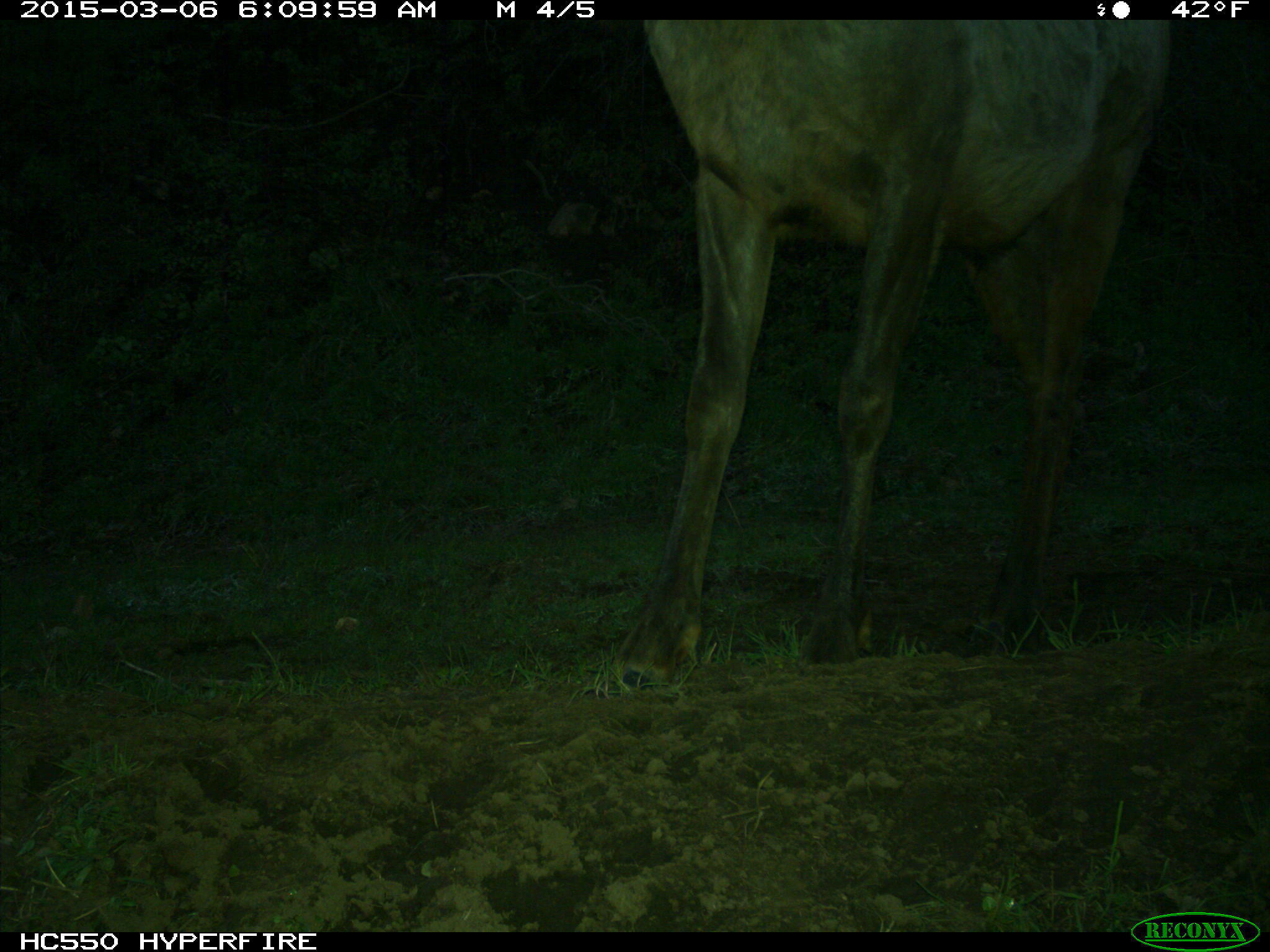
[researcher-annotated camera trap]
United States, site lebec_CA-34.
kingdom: Animalia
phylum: Chordata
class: Mammalia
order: Artiodactyla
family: Cervidae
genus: Cervus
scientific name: Cervus canadensis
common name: elk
Cervus canadensis (elk).